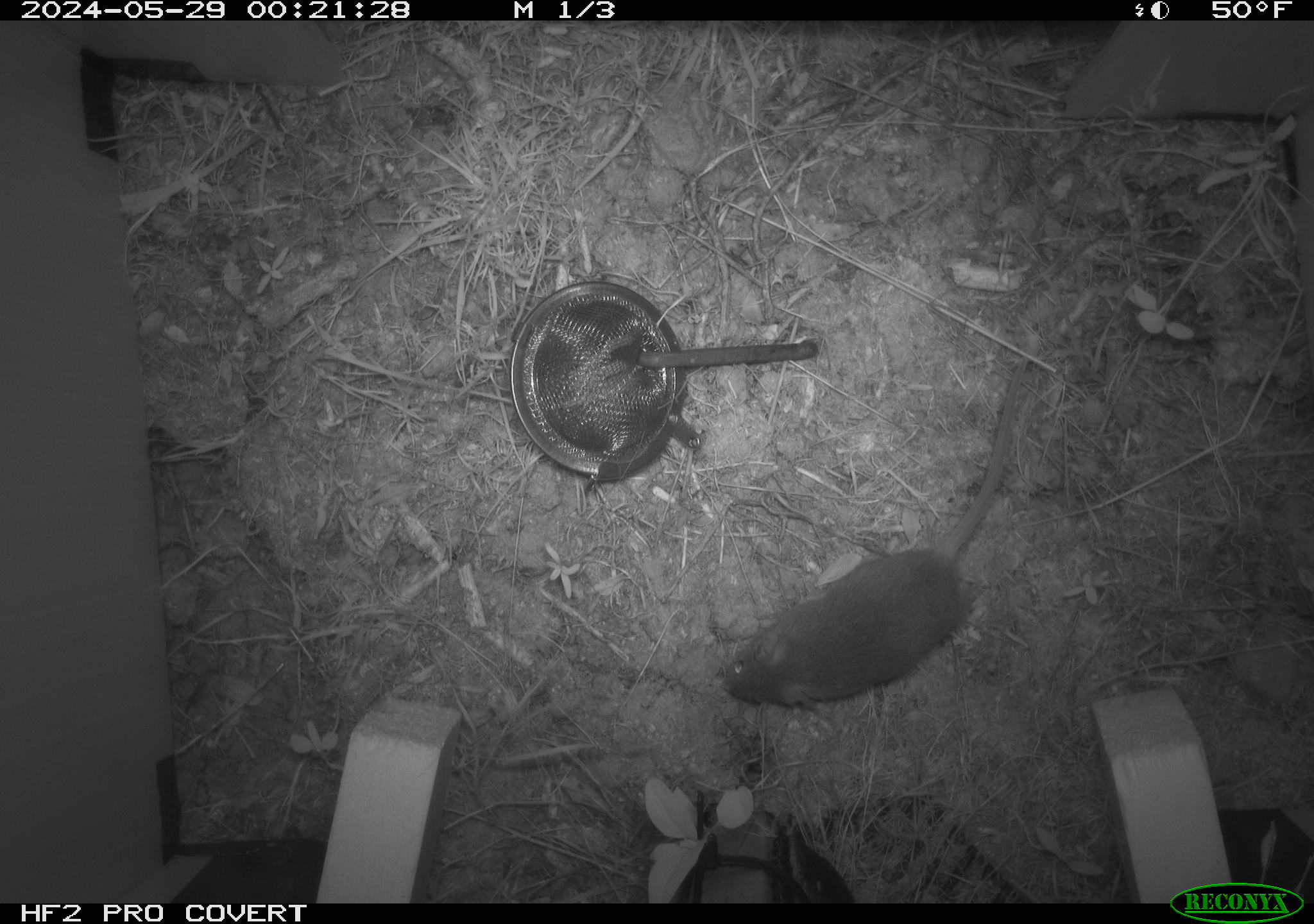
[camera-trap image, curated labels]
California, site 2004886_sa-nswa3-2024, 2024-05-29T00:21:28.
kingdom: Animalia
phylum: Chordata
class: Mammalia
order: Rodentia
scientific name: Rodentia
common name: rodent